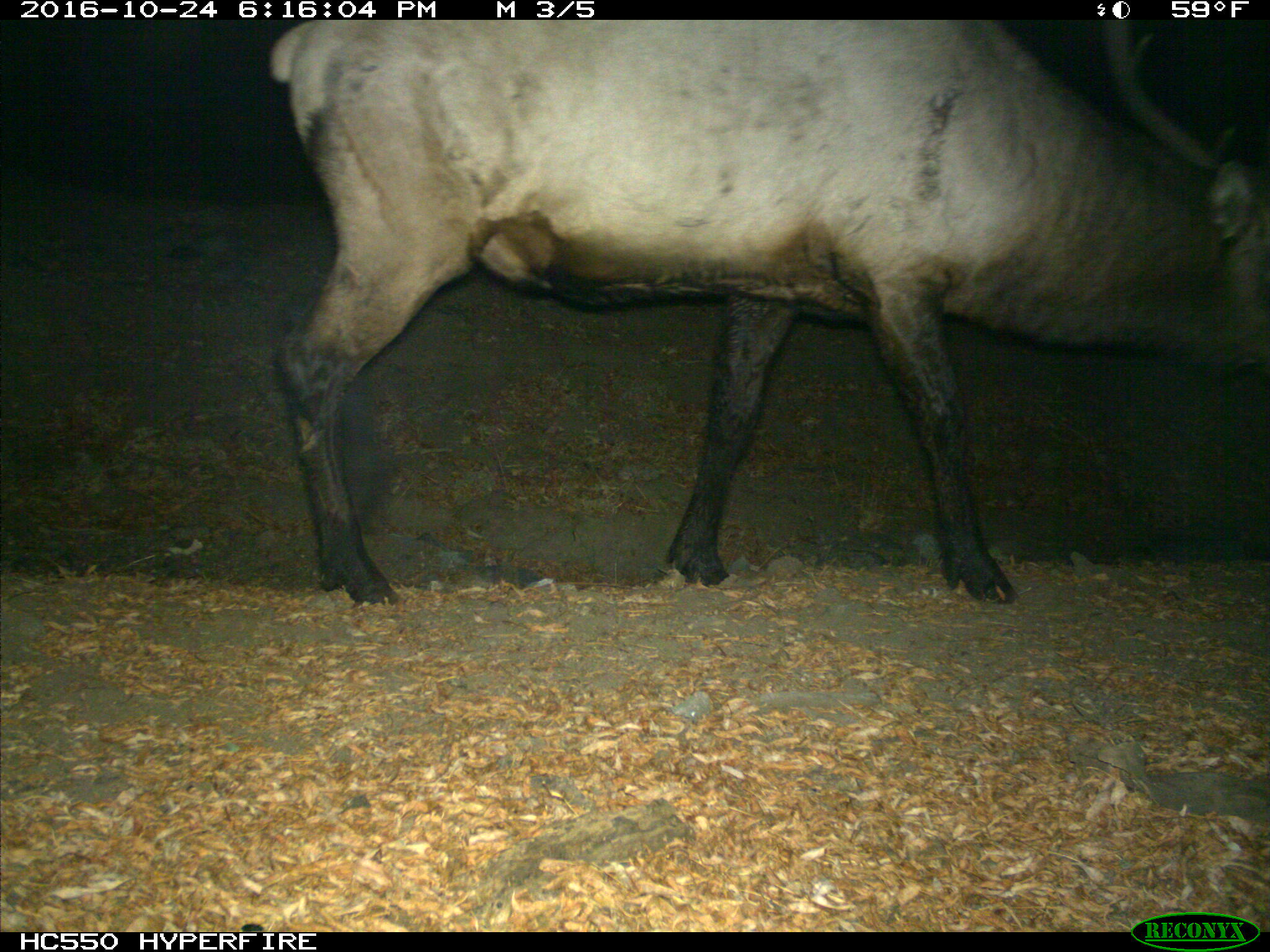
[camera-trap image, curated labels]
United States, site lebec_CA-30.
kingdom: Animalia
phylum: Chordata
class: Mammalia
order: Artiodactyla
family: Cervidae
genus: Cervus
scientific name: Cervus canadensis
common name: elk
Cervus canadensis (elk).